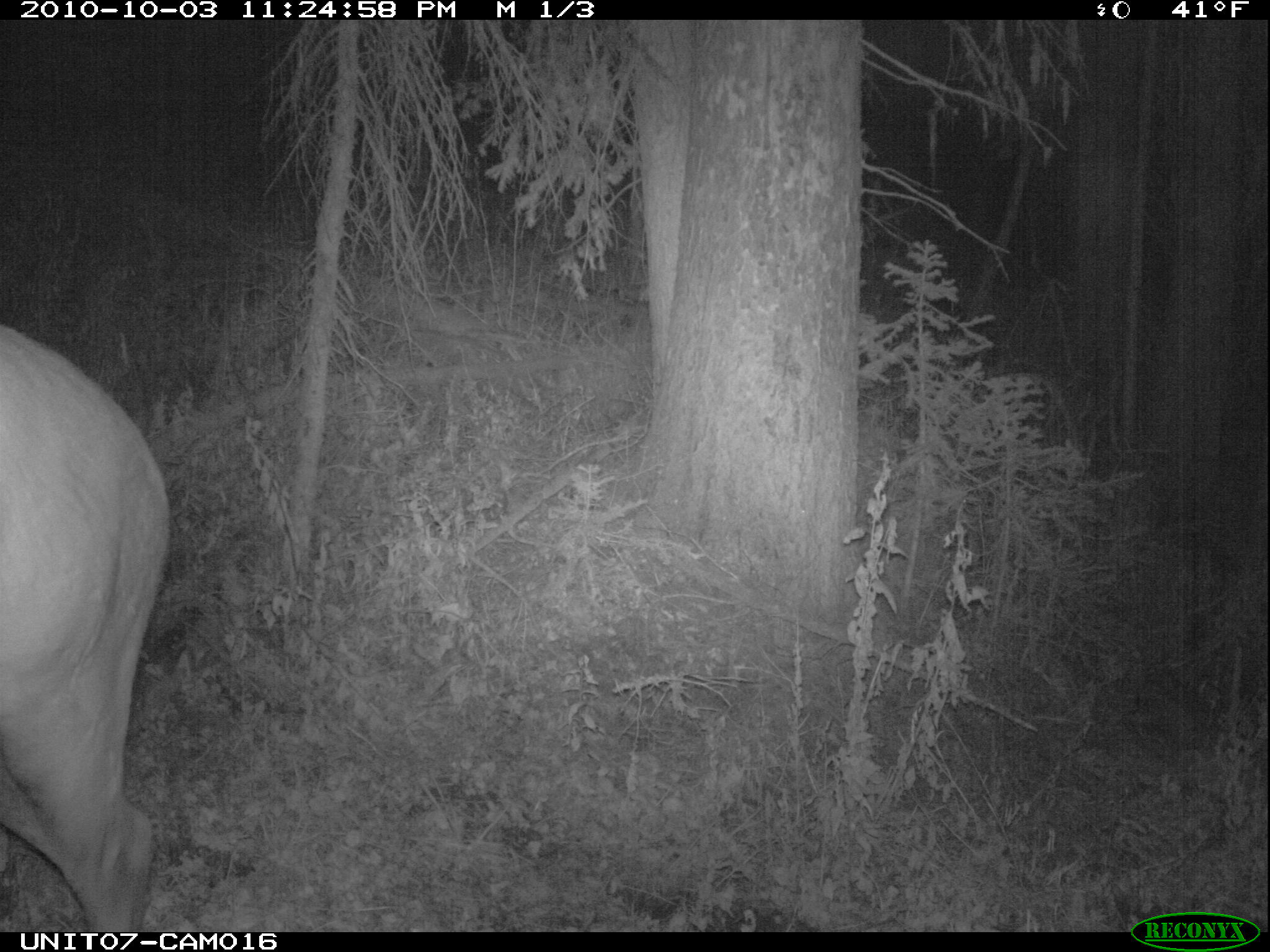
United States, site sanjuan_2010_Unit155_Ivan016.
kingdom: Animalia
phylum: Chordata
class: Mammalia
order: Artiodactyla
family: Cervidae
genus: Cervus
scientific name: Cervus elaphus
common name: red deer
Cervus elaphus (red deer).